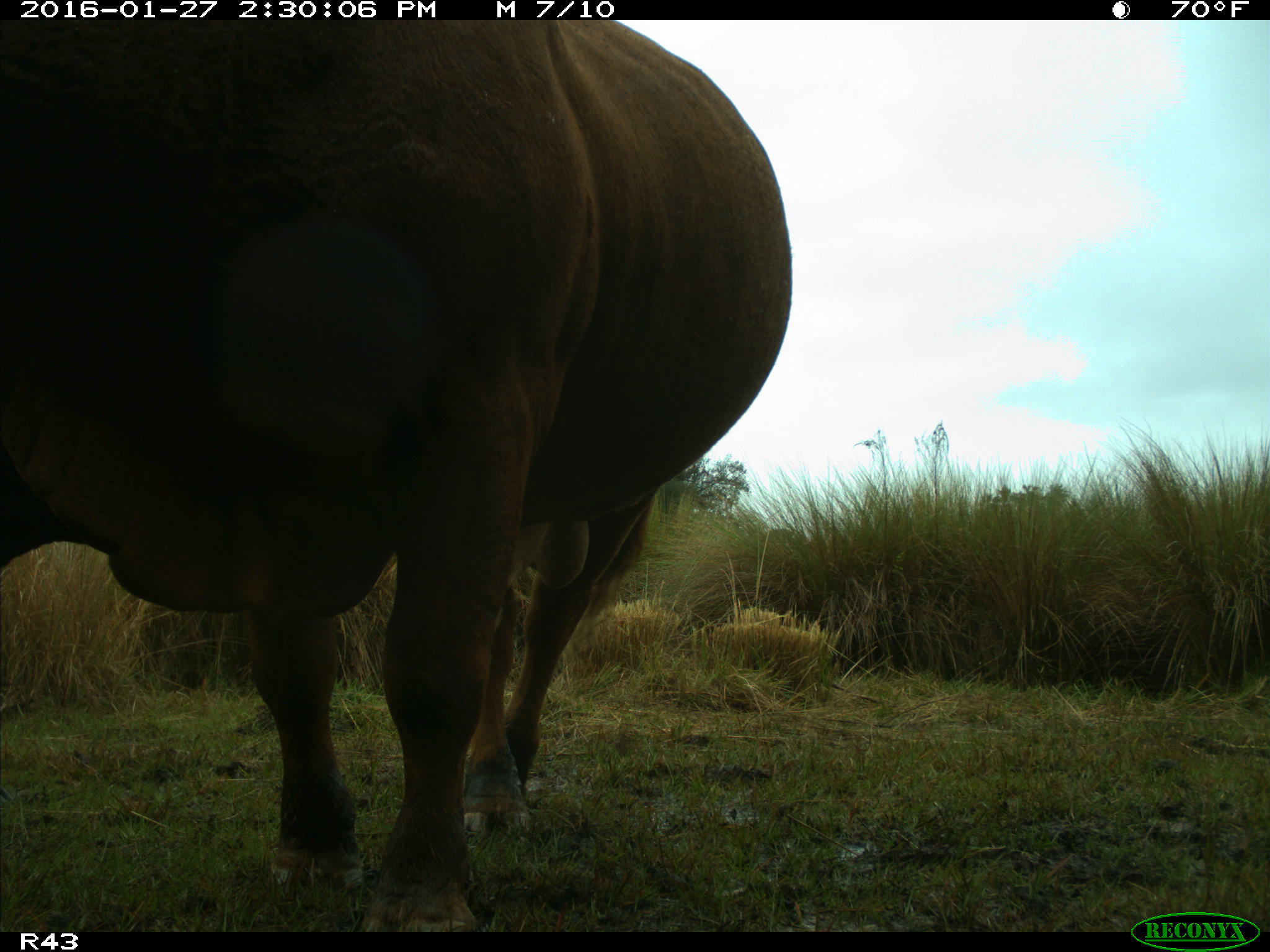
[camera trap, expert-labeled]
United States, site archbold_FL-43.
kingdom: Animalia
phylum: Chordata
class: Mammalia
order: Artiodactyla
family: Bovidae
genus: Bos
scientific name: Bos taurus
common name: domestic cow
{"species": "Bos taurus (domestic cow)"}